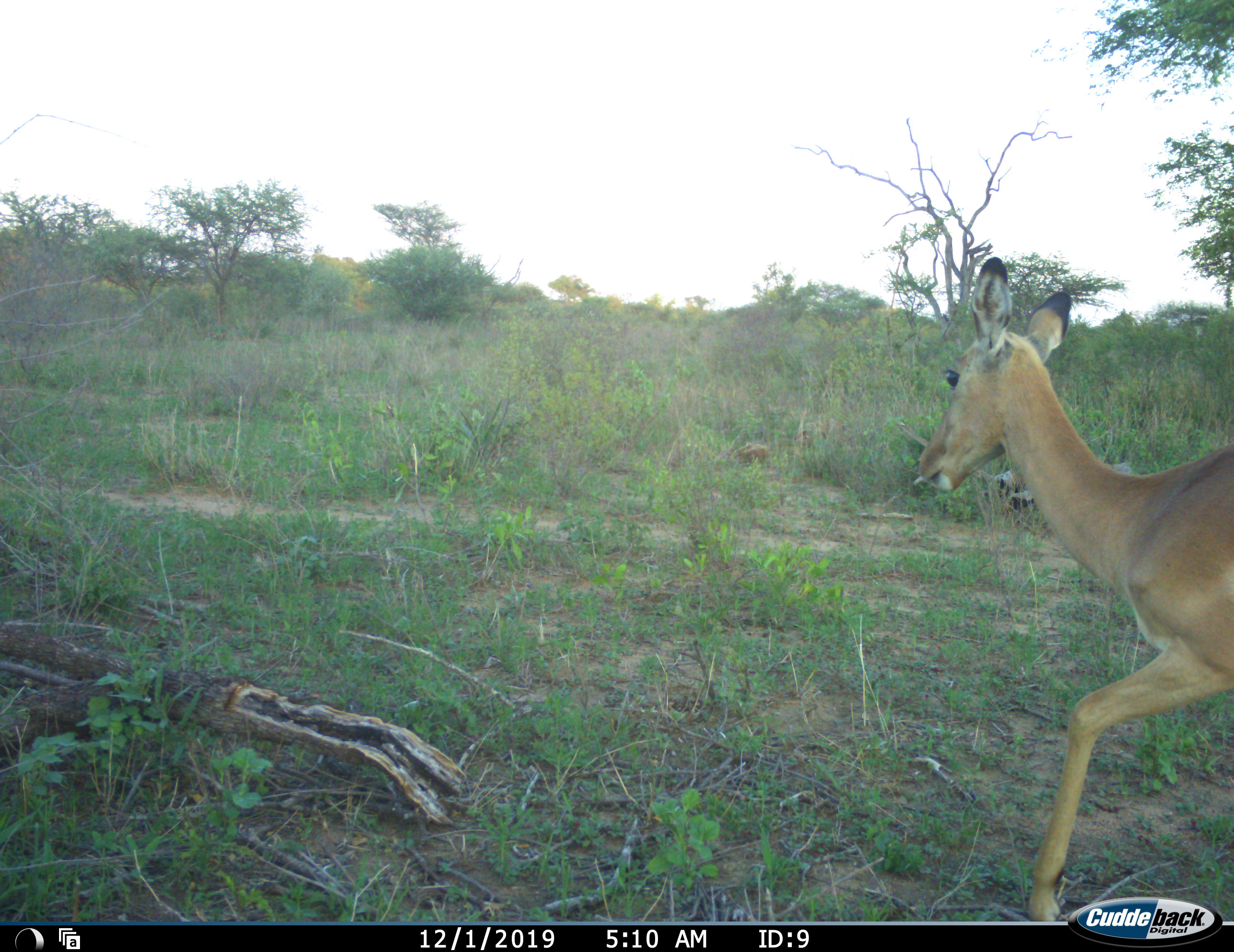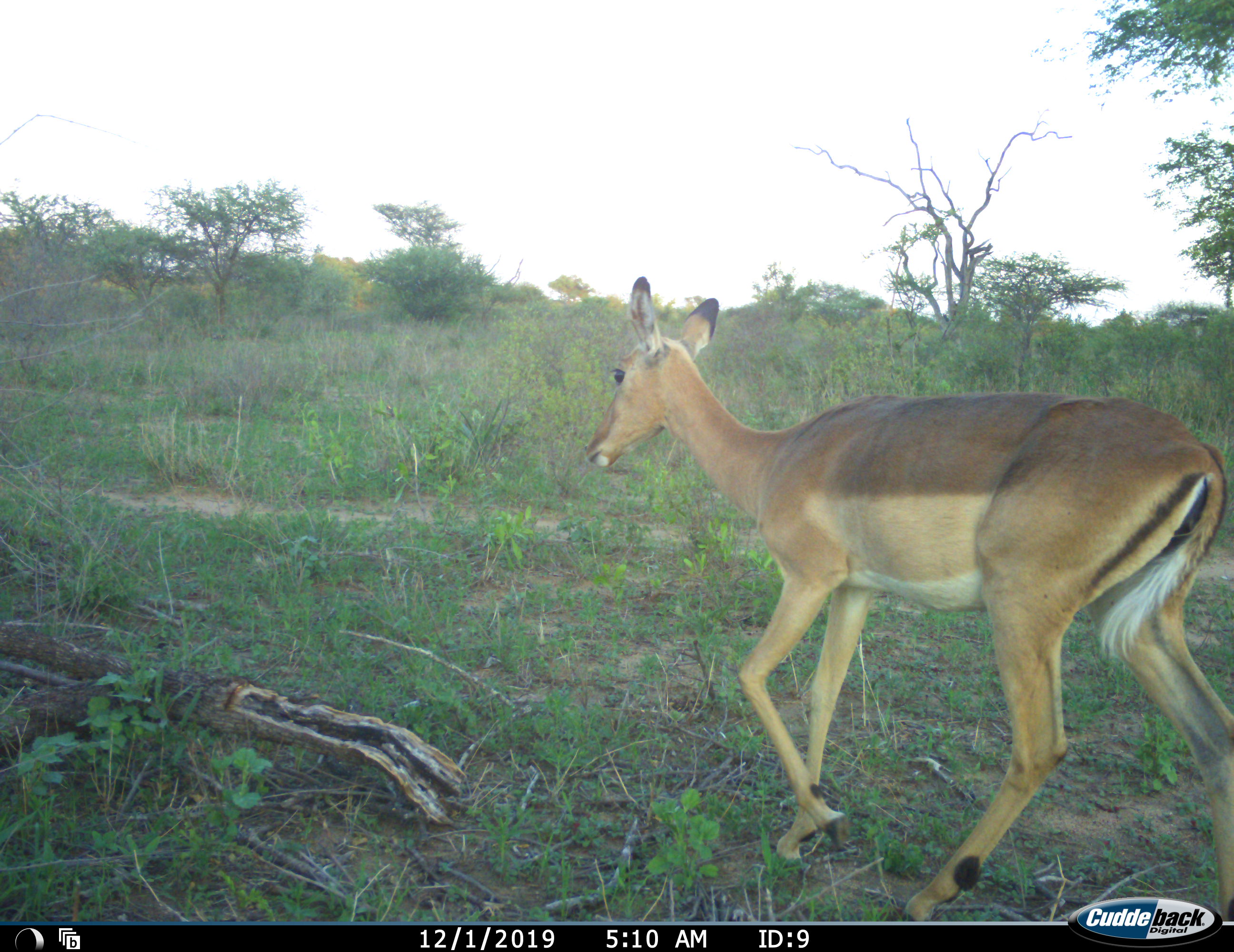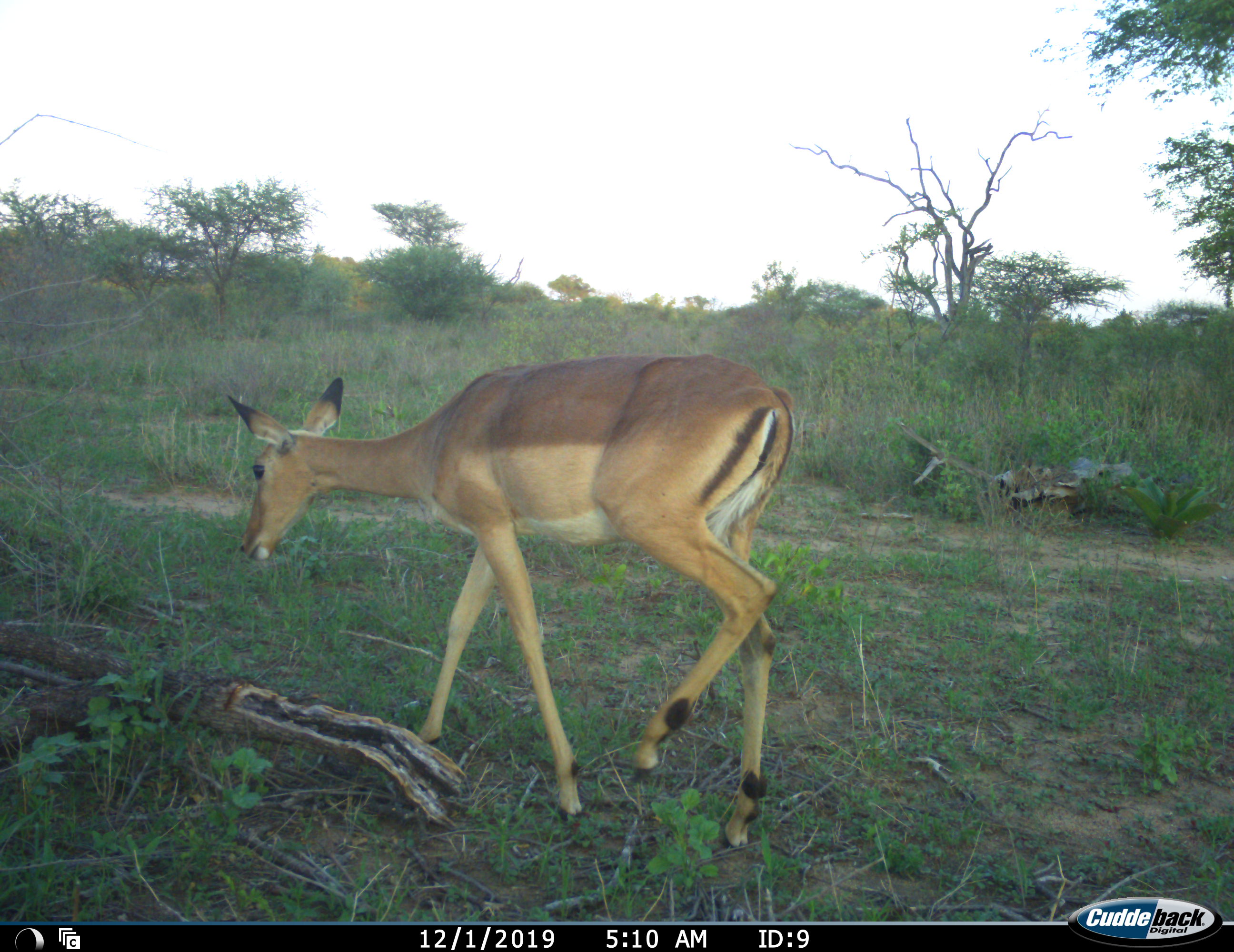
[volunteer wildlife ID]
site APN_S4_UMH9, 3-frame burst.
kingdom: Animalia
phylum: Chordata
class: Mammalia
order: Artiodactyla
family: Bovidae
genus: Aepyceros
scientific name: Aepyceros melampus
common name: impala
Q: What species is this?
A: Impala (Aepyceros melampus).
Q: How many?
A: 1.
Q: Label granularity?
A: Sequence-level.